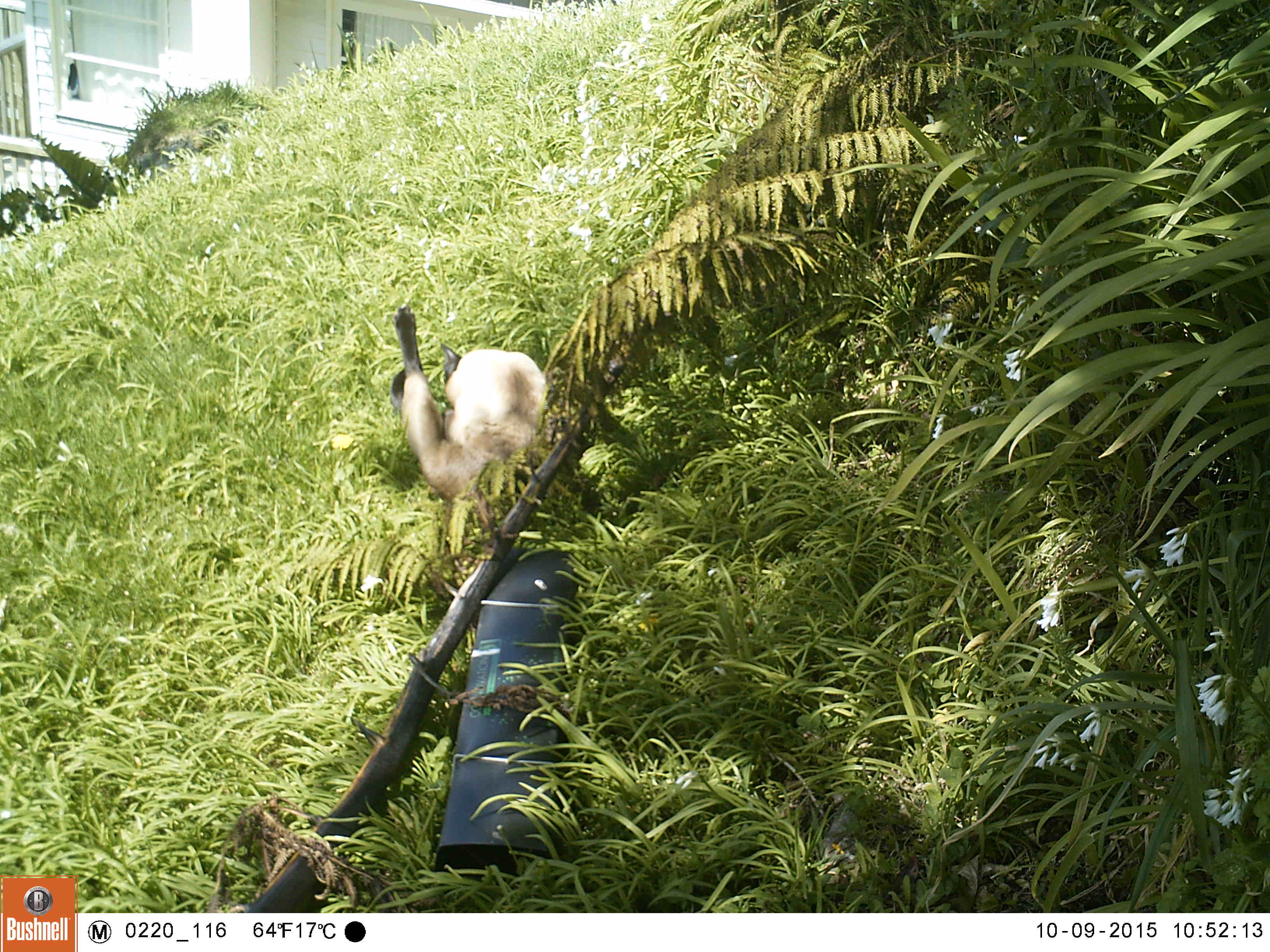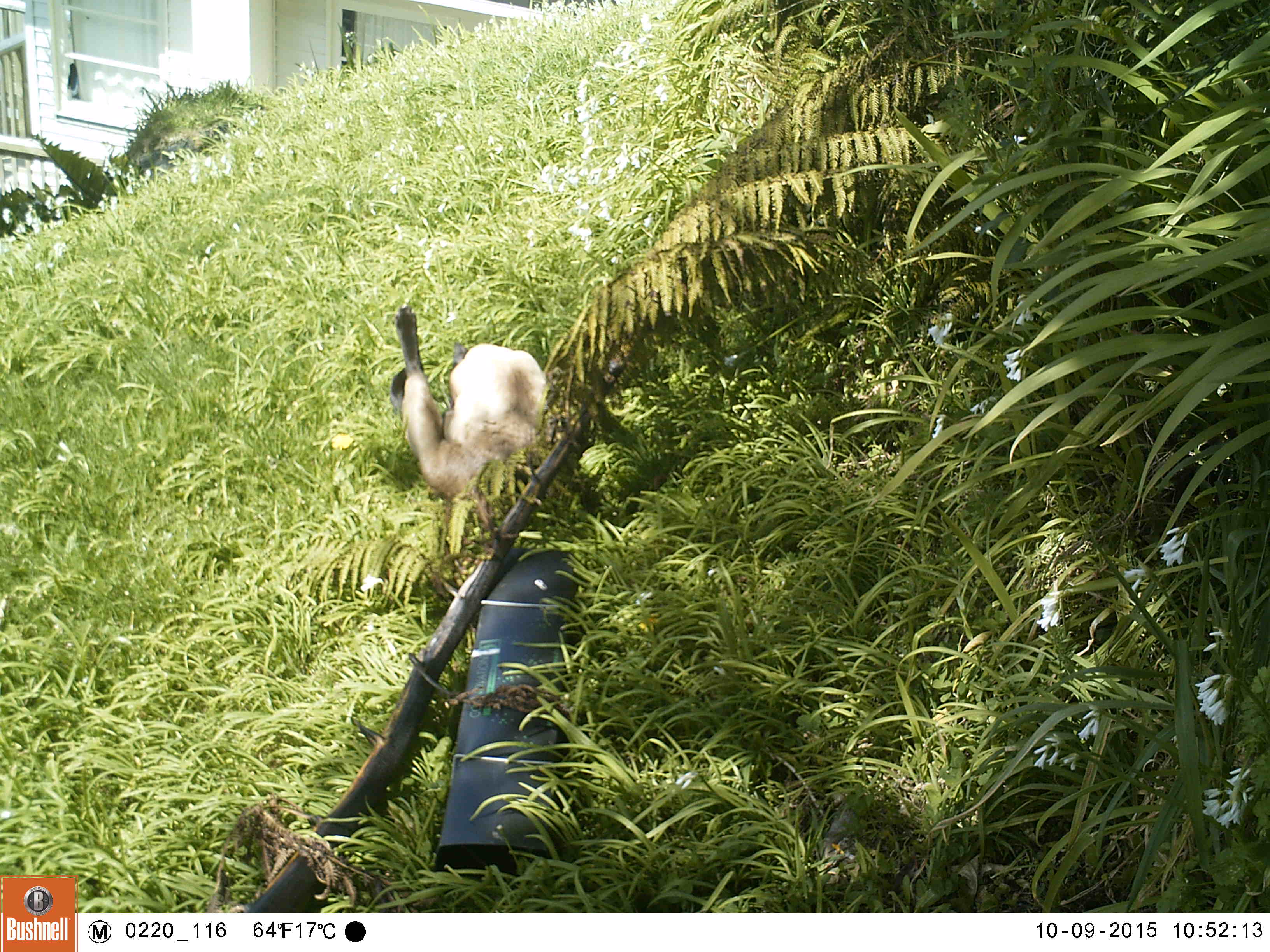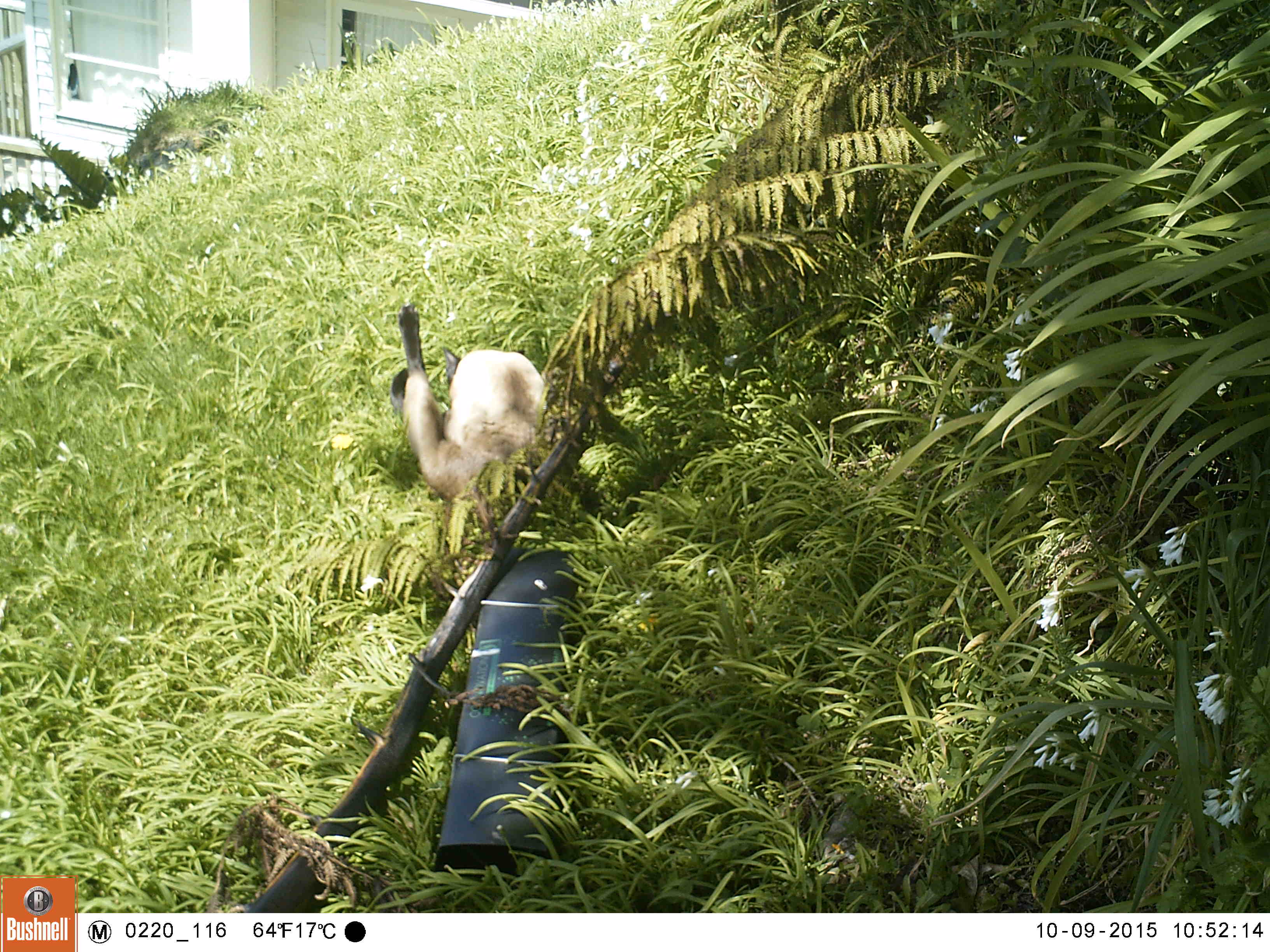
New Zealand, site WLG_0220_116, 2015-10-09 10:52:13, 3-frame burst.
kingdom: Animalia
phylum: Chordata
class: Mammalia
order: Carnivora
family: Felidae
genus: Felis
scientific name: Felis catus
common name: domestic cat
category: cat